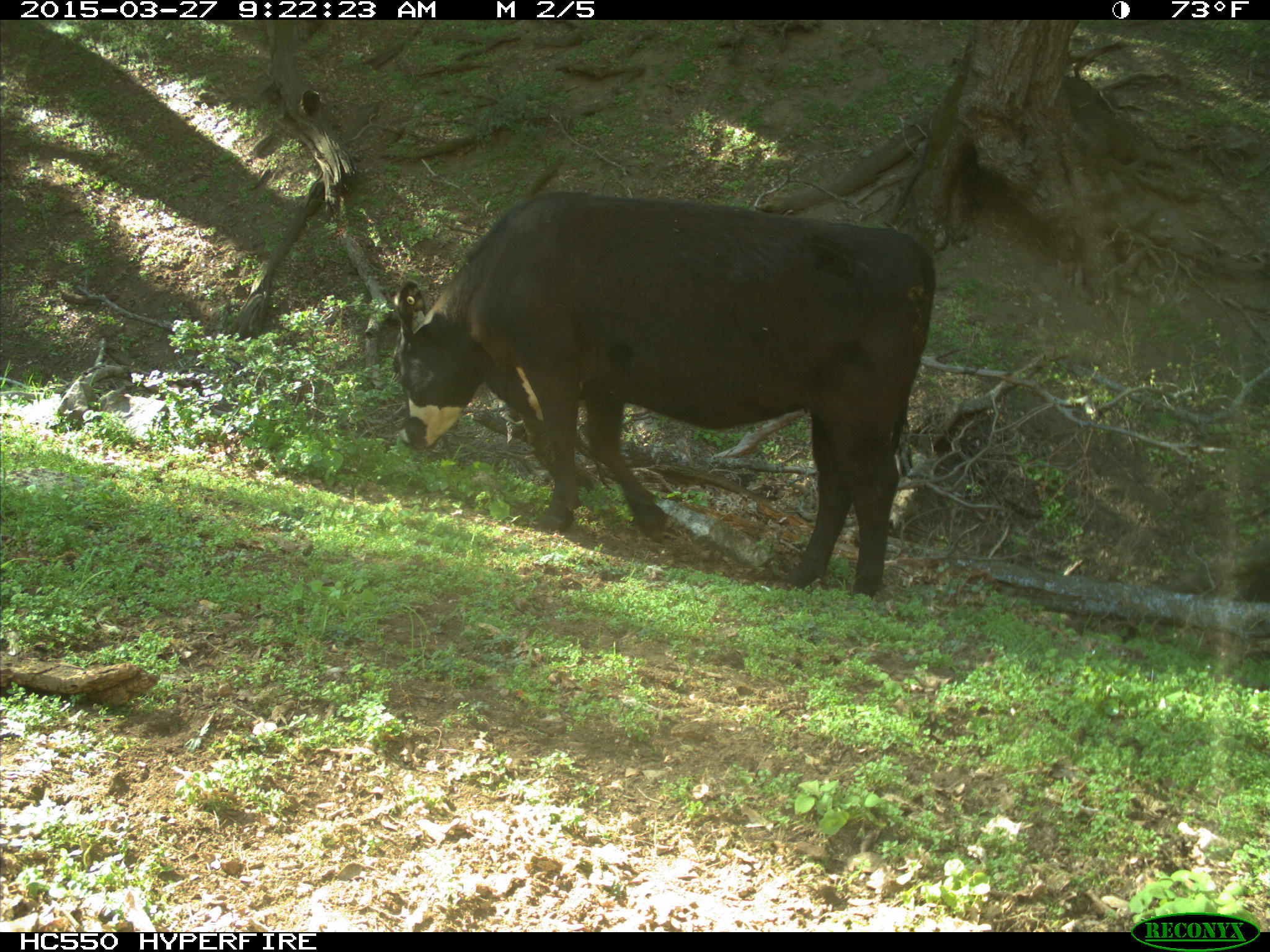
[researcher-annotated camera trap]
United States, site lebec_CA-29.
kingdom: Animalia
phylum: Chordata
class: Mammalia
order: Artiodactyla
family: Bovidae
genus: Bos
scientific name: Bos taurus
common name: domestic cow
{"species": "Bos taurus (domestic cow)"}